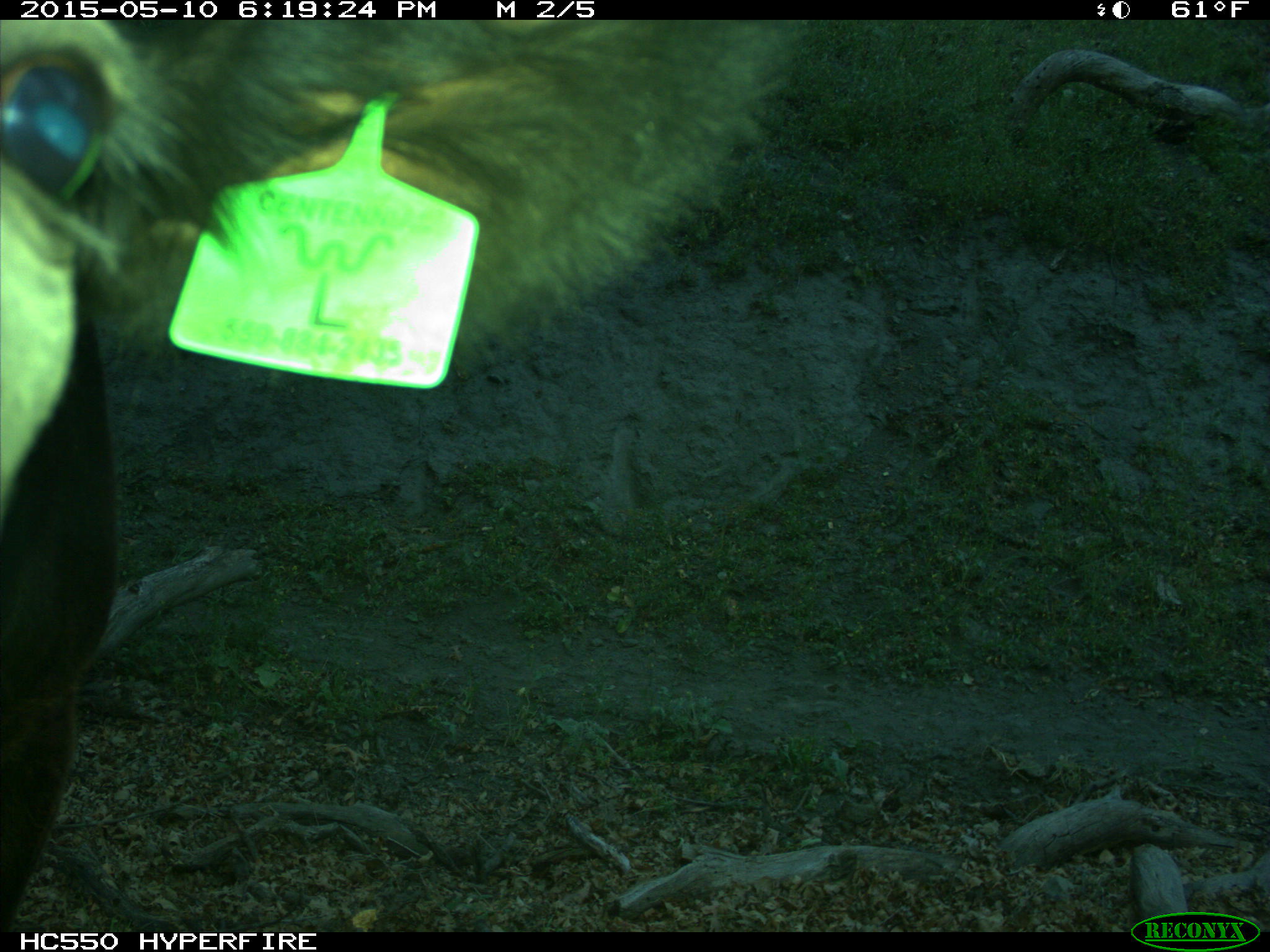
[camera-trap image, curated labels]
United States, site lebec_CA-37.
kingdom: Animalia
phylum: Chordata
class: Mammalia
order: Artiodactyla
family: Bovidae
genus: Bos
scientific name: Bos taurus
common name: domestic cow